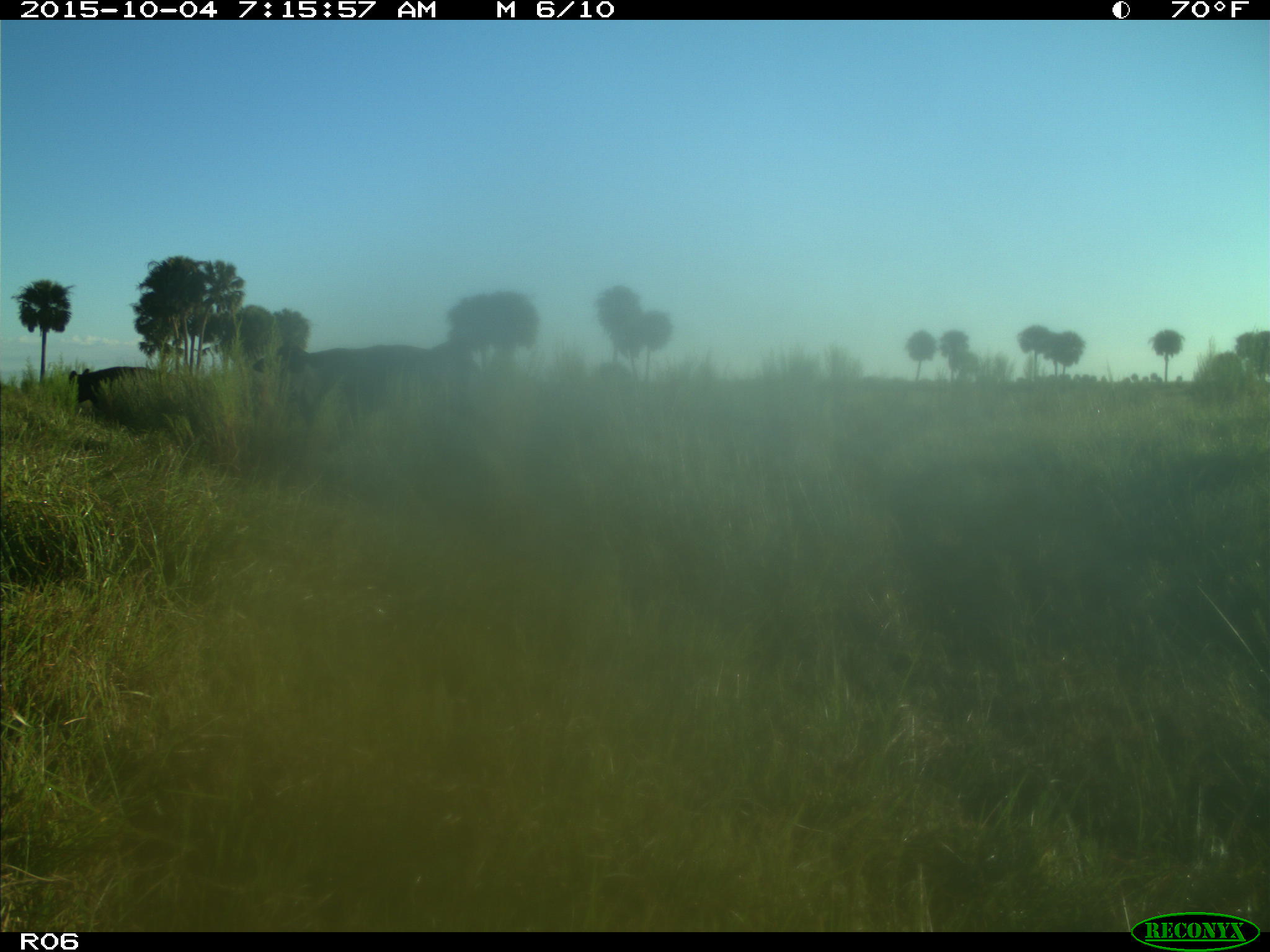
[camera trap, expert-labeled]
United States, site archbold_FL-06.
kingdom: Animalia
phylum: Chordata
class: Mammalia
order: Artiodactyla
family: Bovidae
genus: Bos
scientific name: Bos taurus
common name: domestic cow